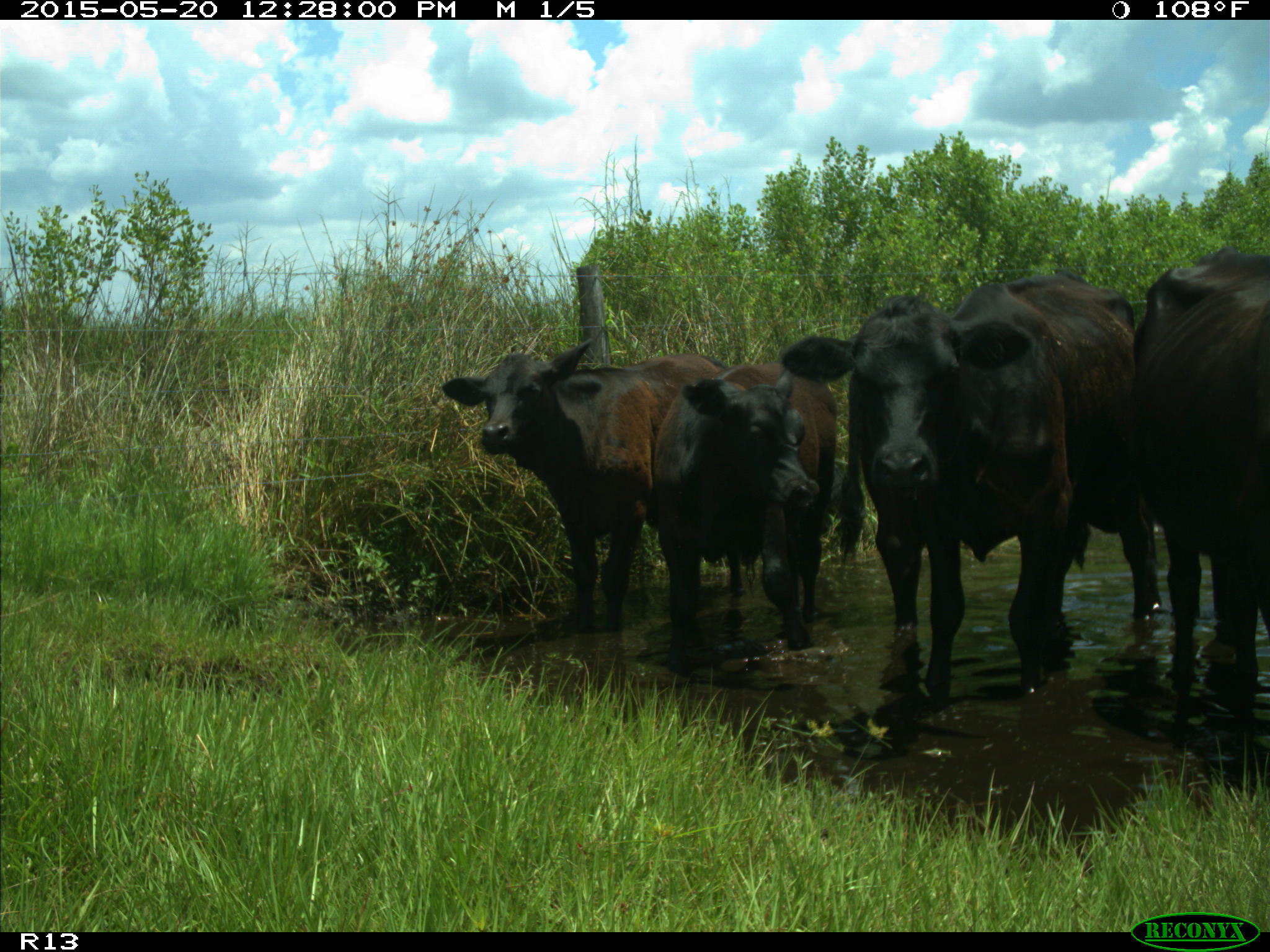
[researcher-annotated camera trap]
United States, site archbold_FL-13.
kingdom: Animalia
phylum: Chordata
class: Mammalia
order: Artiodactyla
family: Bovidae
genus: Bos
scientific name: Bos taurus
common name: domestic cow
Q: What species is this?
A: Bos taurus (domestic cow).